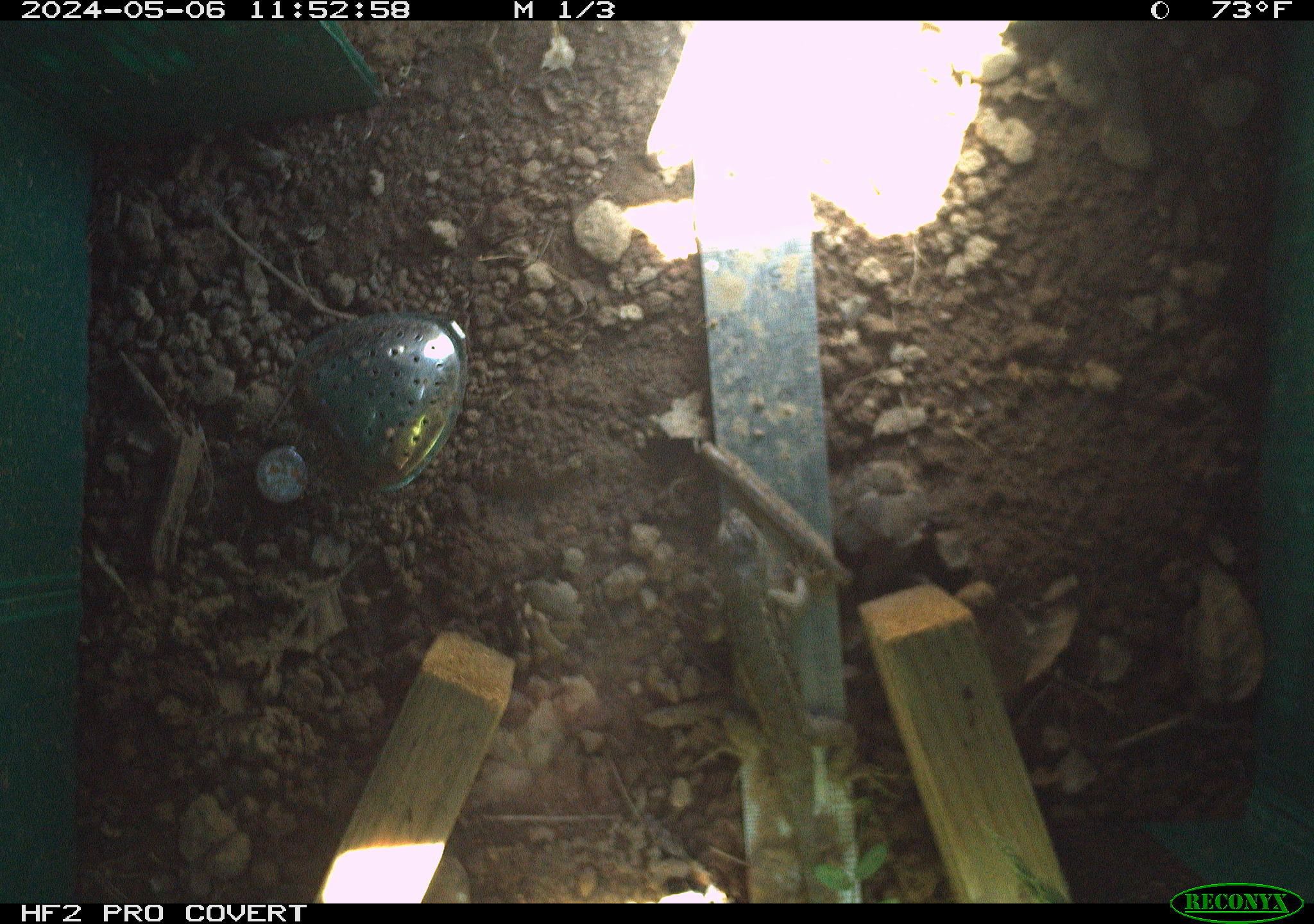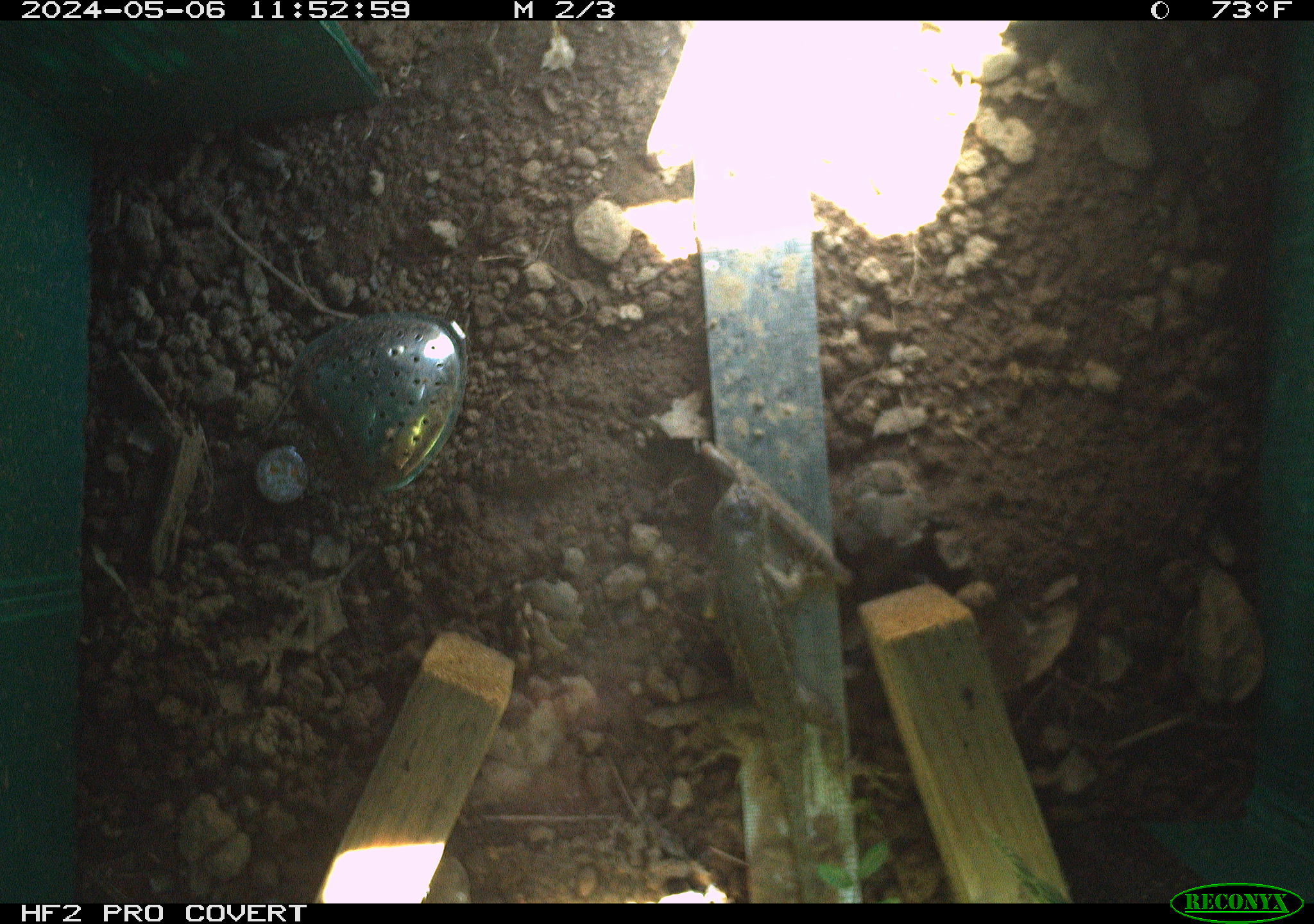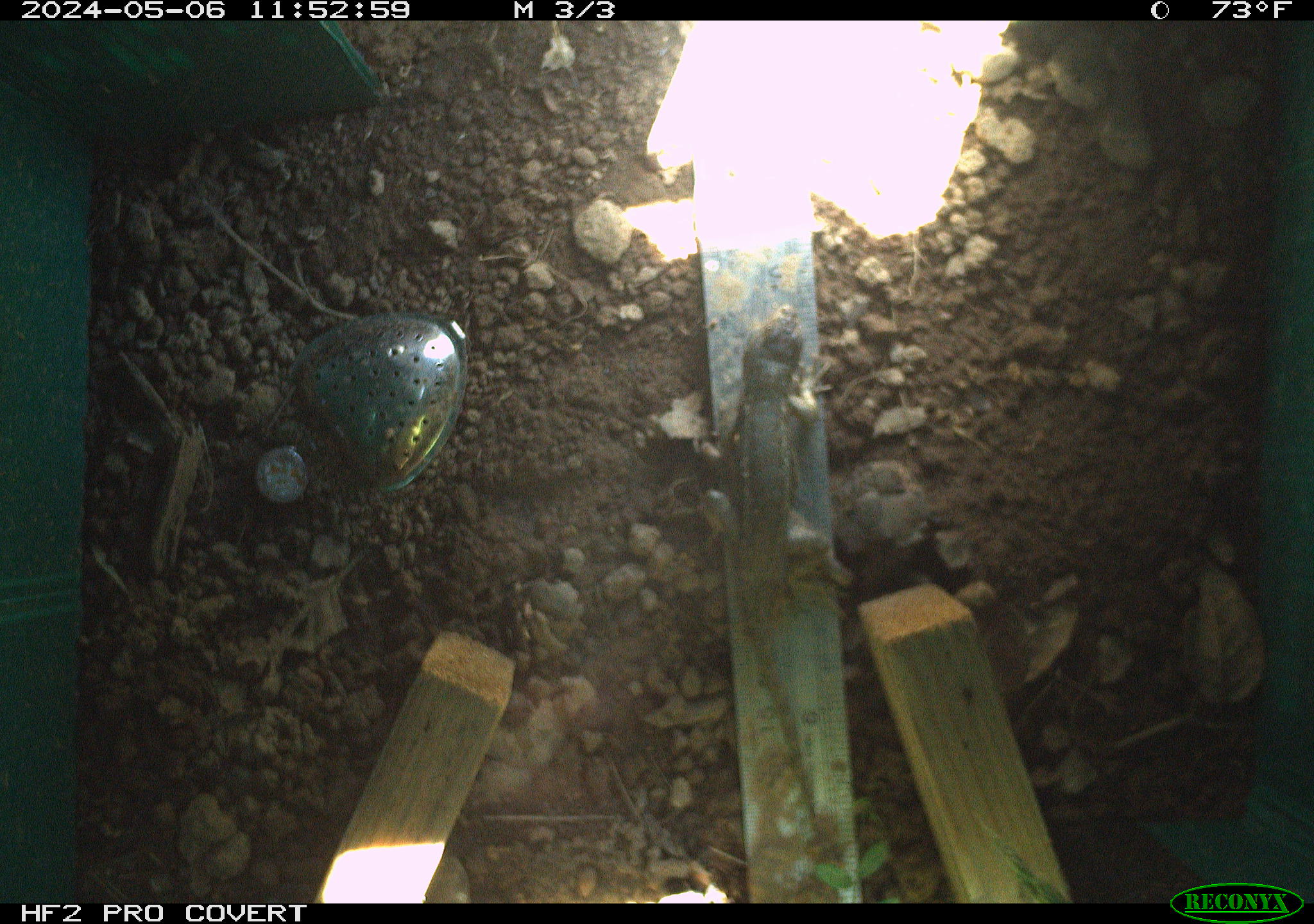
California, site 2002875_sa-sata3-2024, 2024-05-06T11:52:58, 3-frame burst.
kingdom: Animalia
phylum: Chordata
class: Reptilia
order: Squamata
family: Phrynosomatidae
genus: Sceloporus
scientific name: Sceloporus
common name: spiny lizards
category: sceloporus species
Sceloporus species (spiny lizards) (Sceloporus).